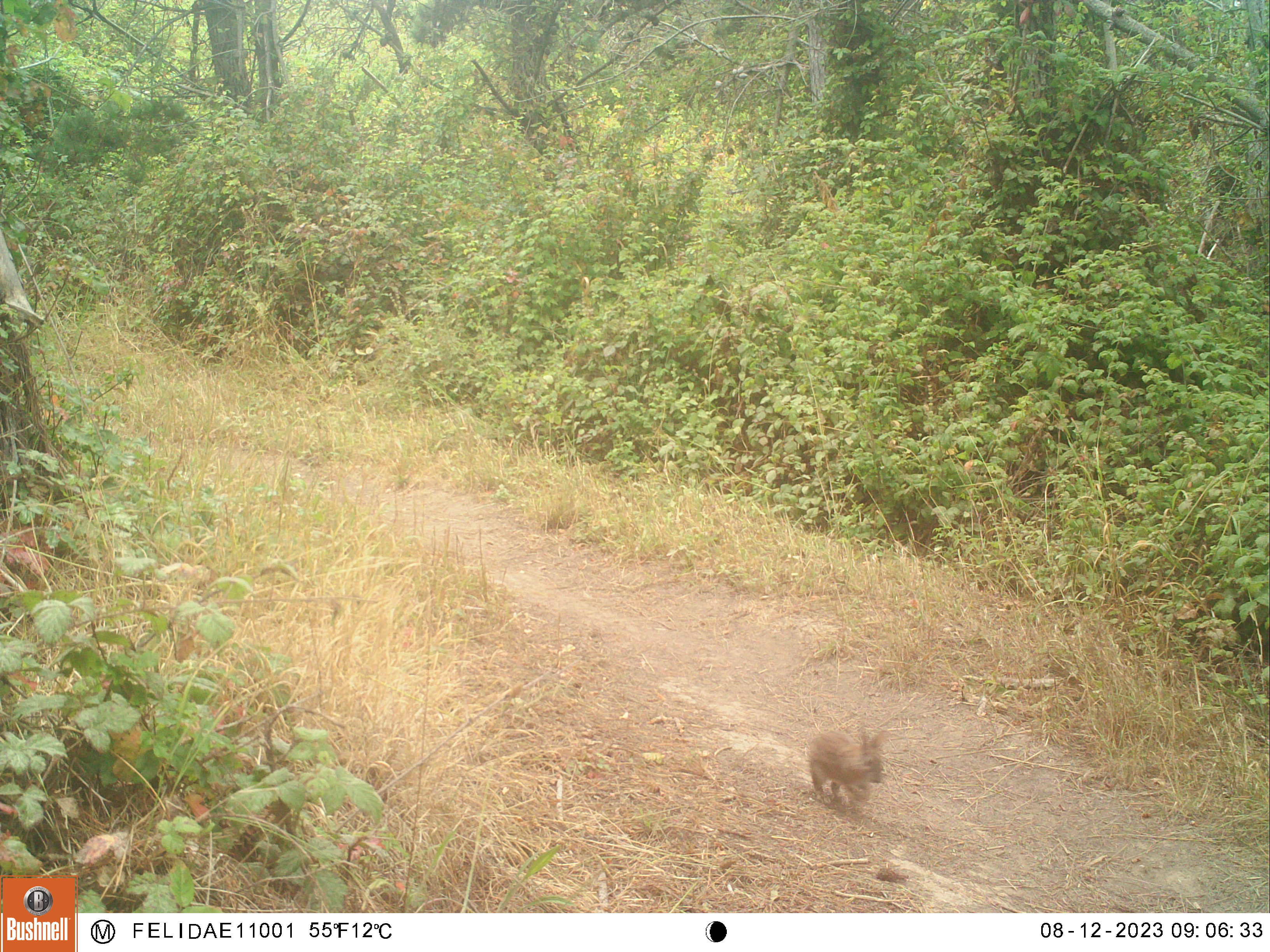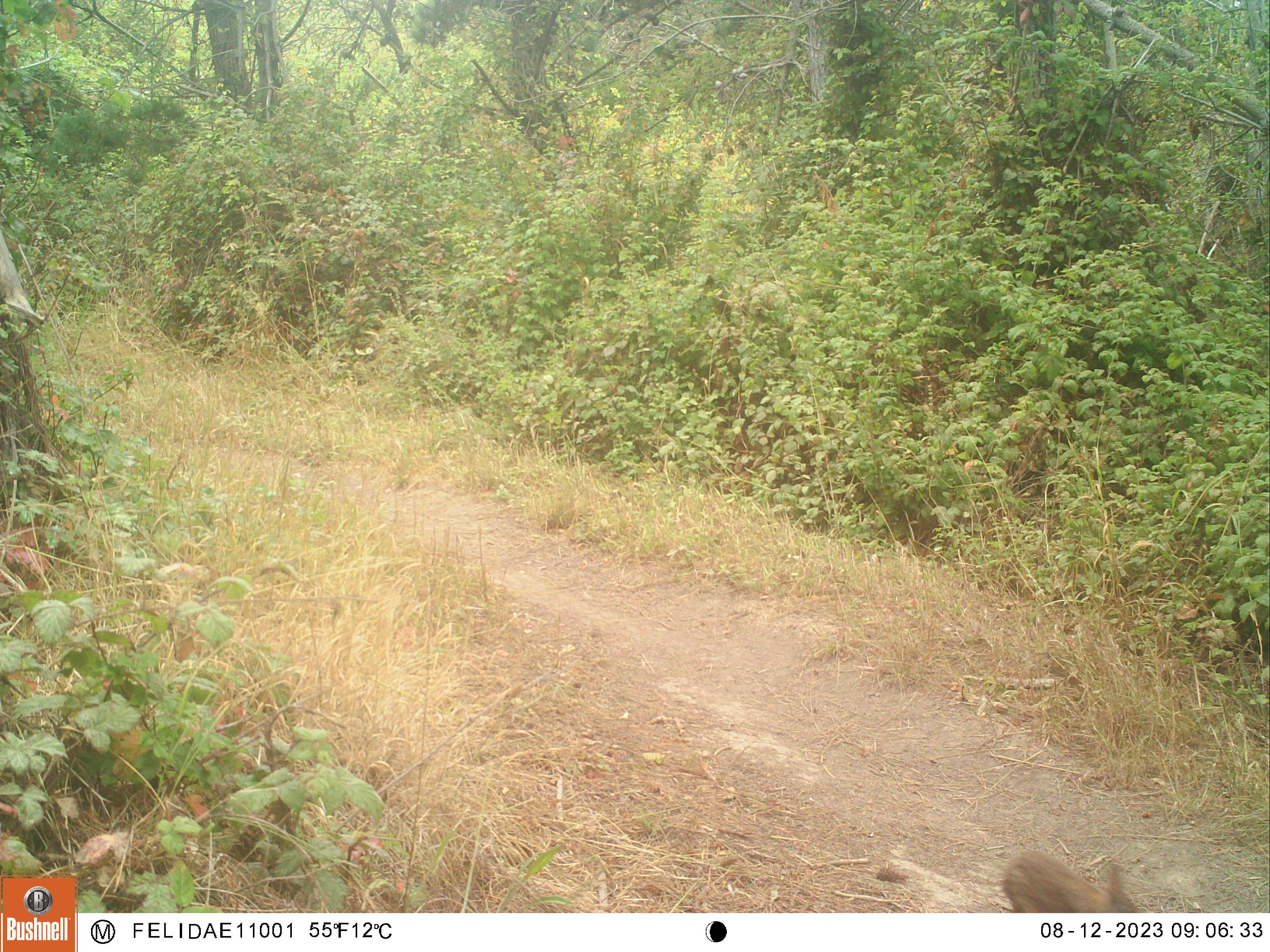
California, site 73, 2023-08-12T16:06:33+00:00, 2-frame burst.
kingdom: Animalia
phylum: Chordata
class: Mammalia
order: Lagomorpha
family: Leporidae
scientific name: Leporidae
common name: rabbit